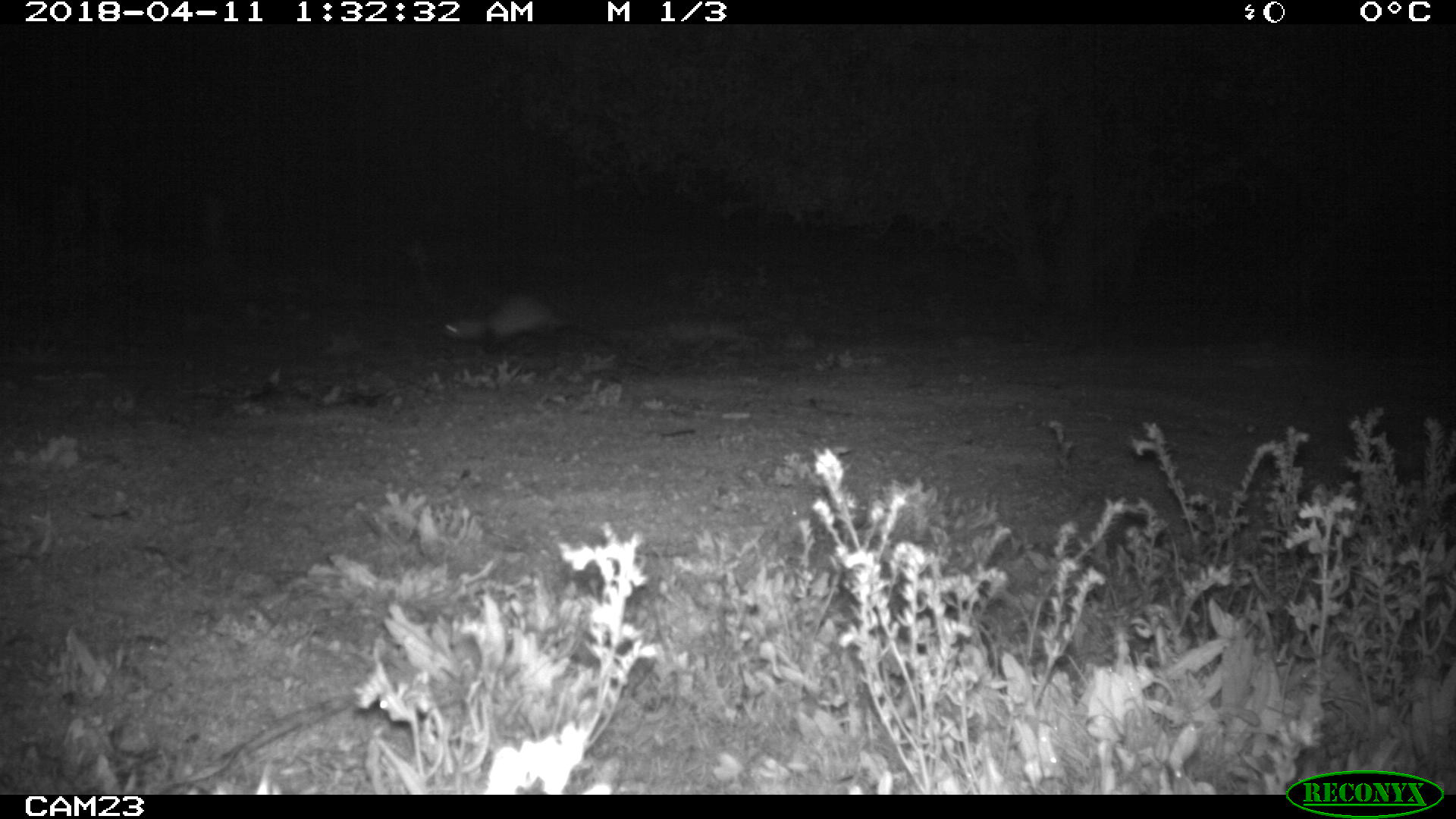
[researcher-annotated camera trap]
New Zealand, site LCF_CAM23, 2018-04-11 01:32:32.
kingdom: Animalia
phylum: Chordata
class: Mammalia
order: Carnivora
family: Mustelidae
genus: Mustela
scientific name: Mustela furo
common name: ferret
Ferret (Mustela furo).